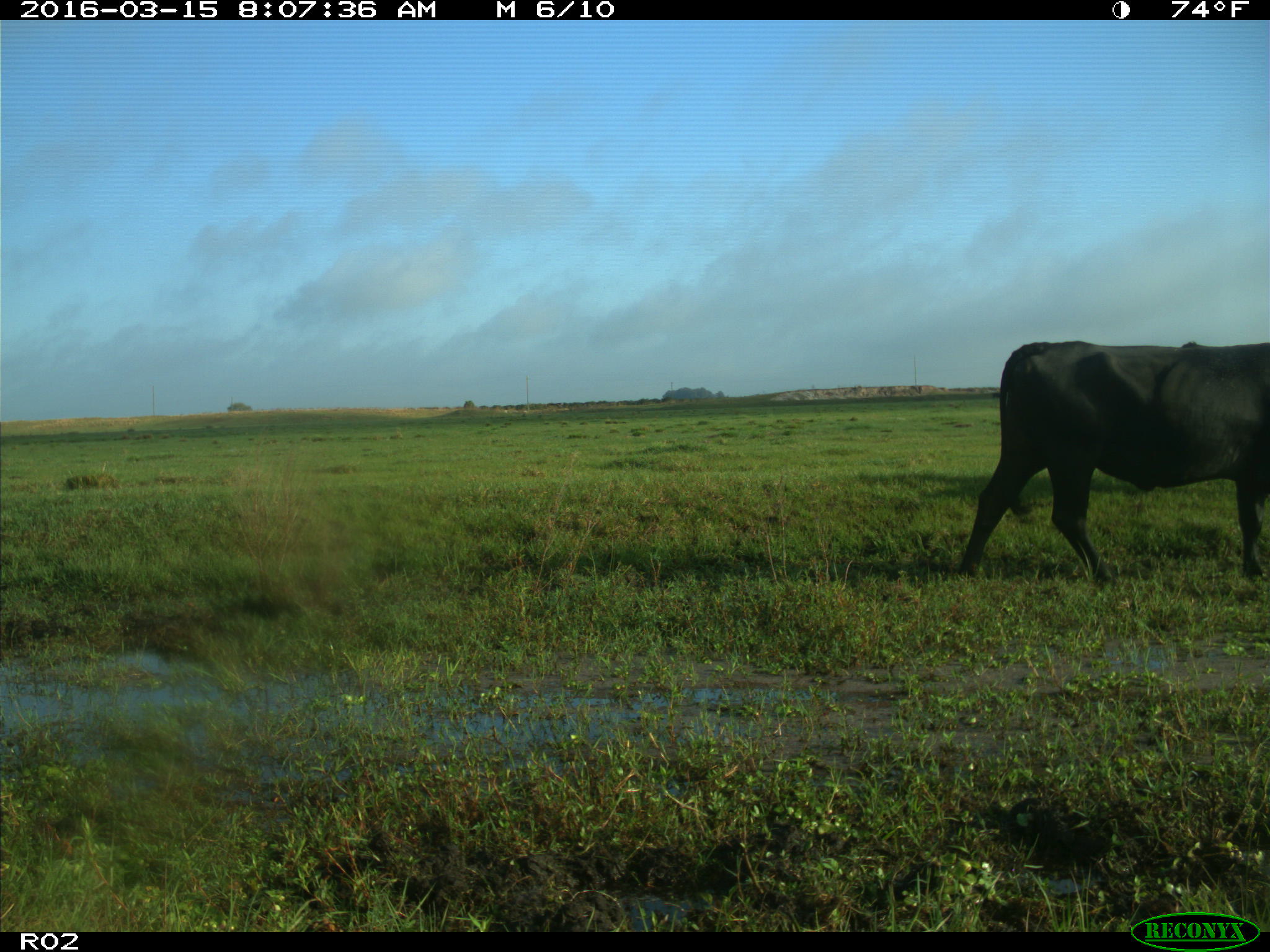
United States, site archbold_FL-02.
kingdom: Animalia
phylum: Chordata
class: Mammalia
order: Artiodactyla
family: Bovidae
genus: Bos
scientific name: Bos taurus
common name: domestic cow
Bos taurus (domestic cow).